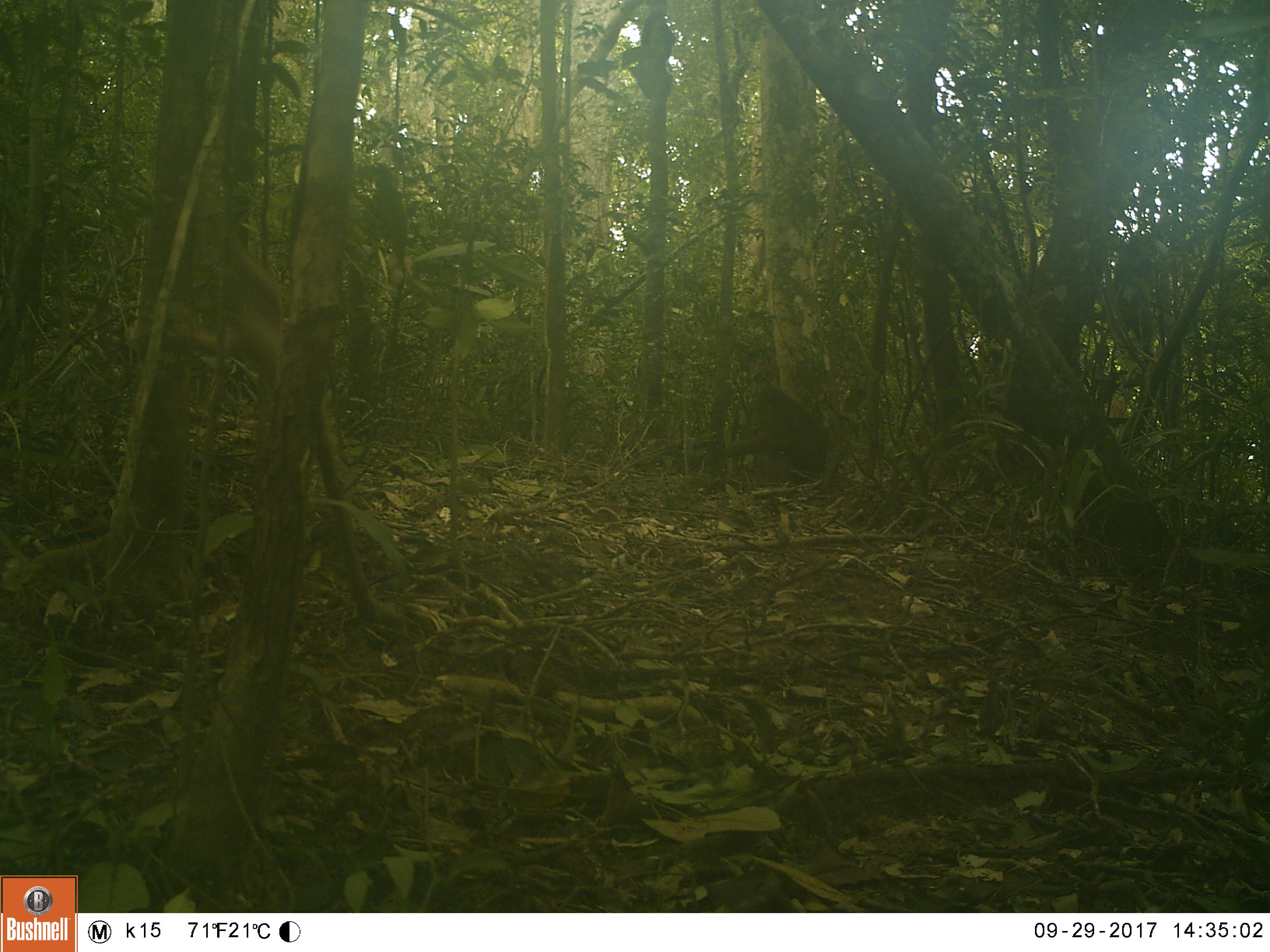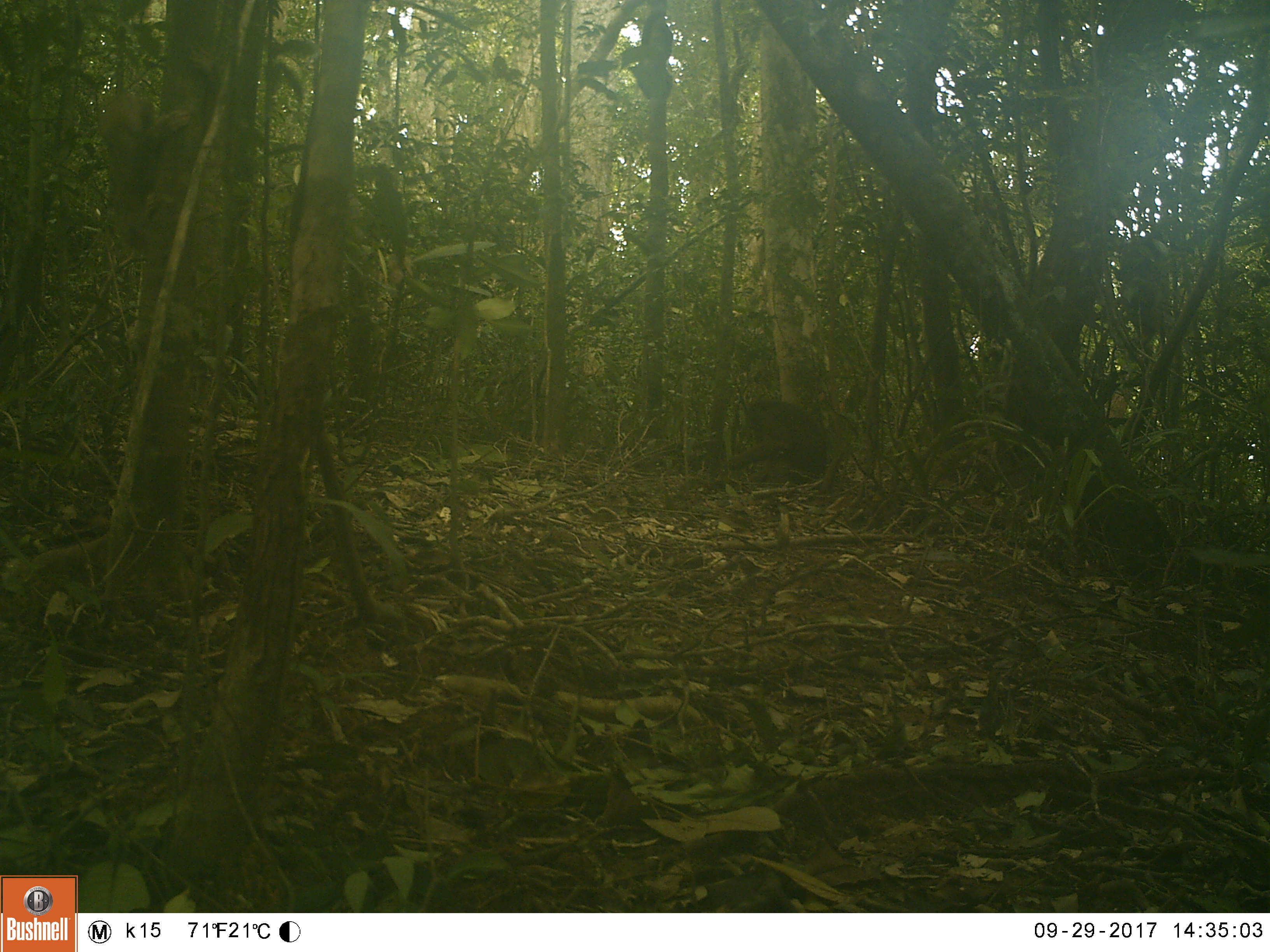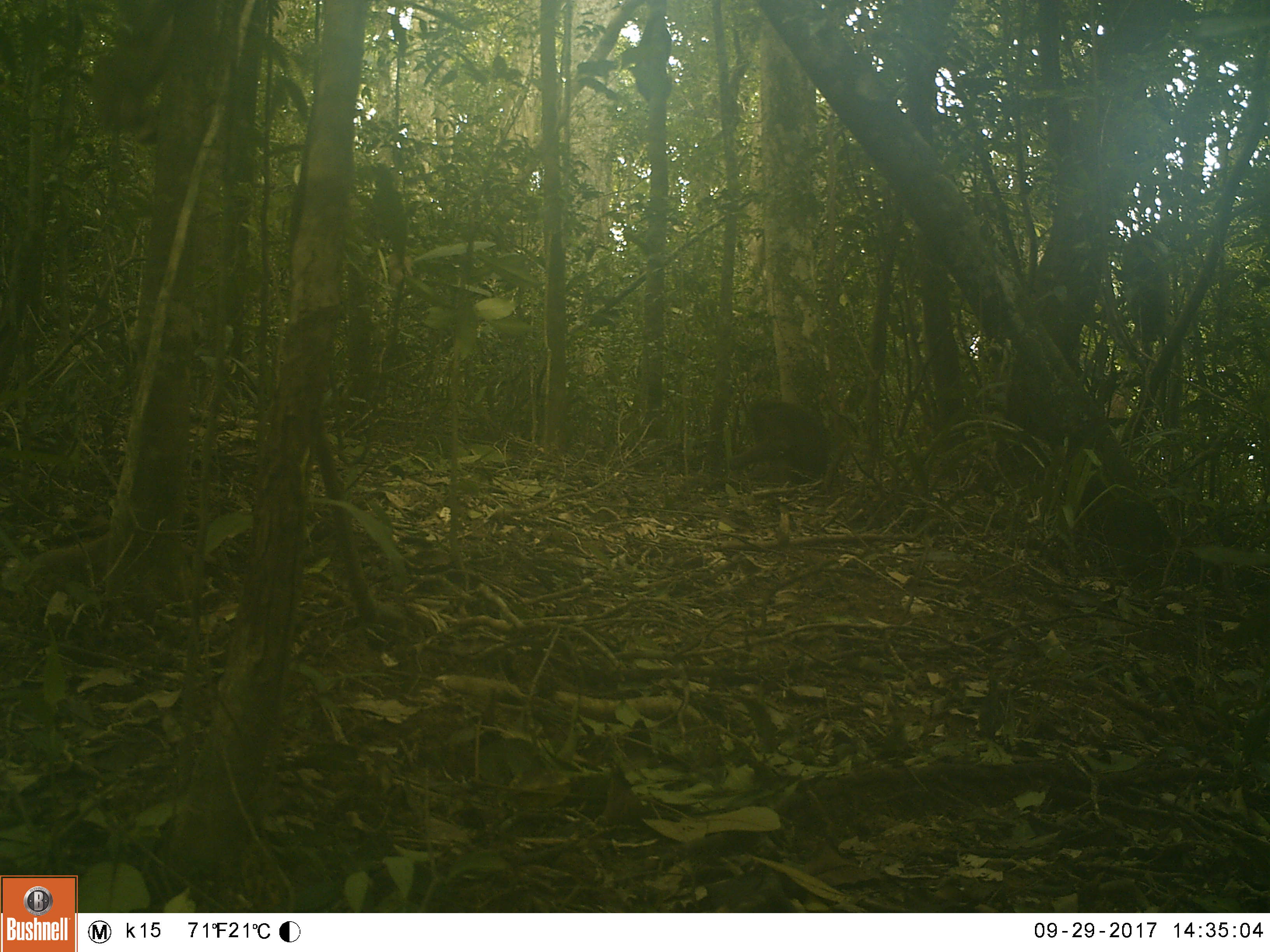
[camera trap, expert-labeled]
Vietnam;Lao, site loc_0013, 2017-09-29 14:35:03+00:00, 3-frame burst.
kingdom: Animalia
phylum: Chordata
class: Mammalia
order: Primates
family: Cercopithecidae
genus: Macaca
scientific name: Macaca arctoides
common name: stump-tailed macaque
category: stump tailed macaque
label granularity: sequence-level